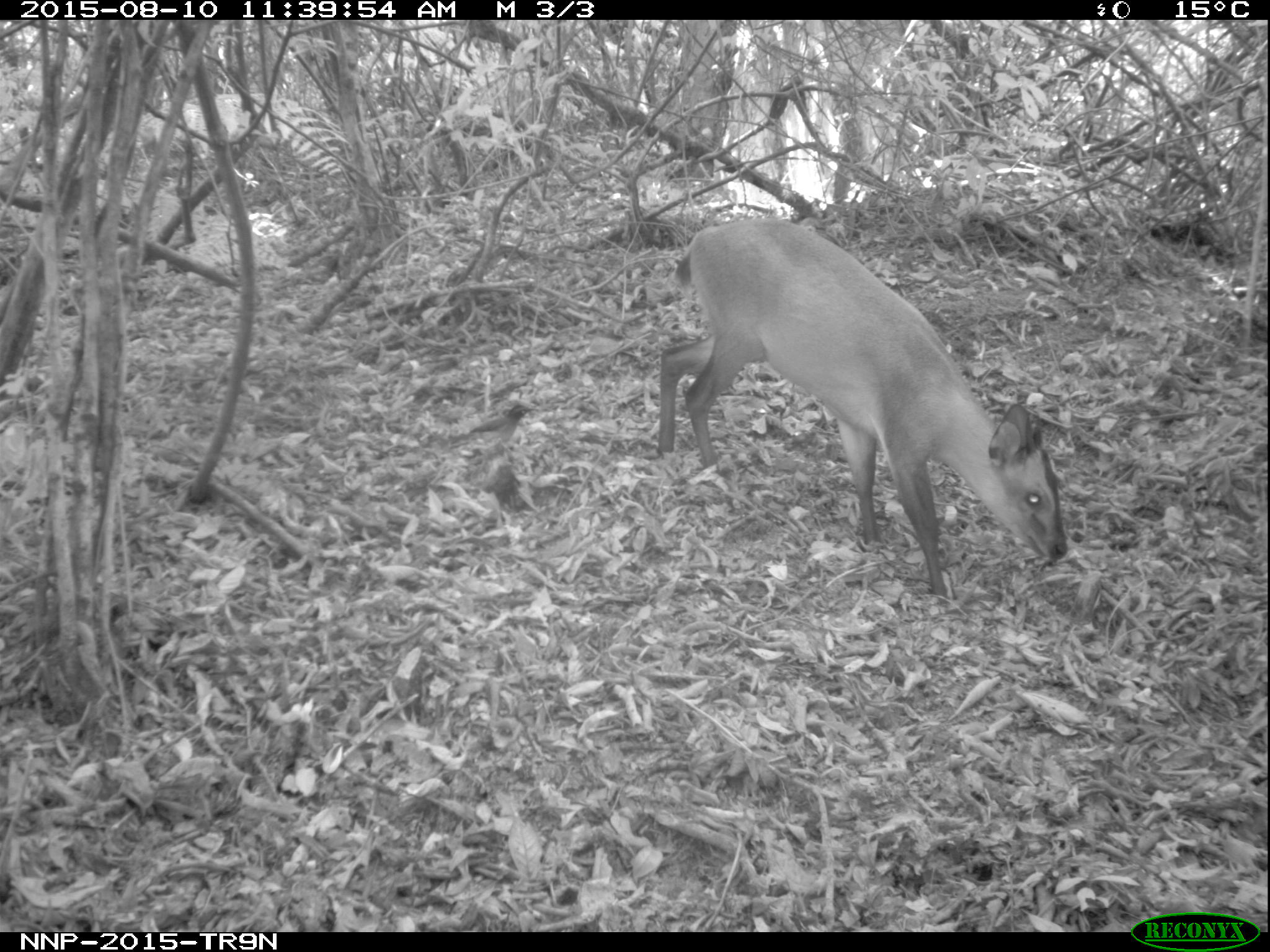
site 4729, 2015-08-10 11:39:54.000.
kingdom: Animalia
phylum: Chordata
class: Mammalia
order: Artiodactyla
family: Bovidae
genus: Cephalophus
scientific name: Cephalophus nigrifrons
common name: black-fronted duiker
Cephalophus nigrifrons (black-fronted duiker), count 1.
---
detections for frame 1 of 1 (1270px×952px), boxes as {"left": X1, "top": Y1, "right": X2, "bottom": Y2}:
cephalophus nigrifrons: {"left": 655, "top": 216, "right": 1065, "bottom": 602}; {"left": 447, "top": 403, "right": 538, "bottom": 457}